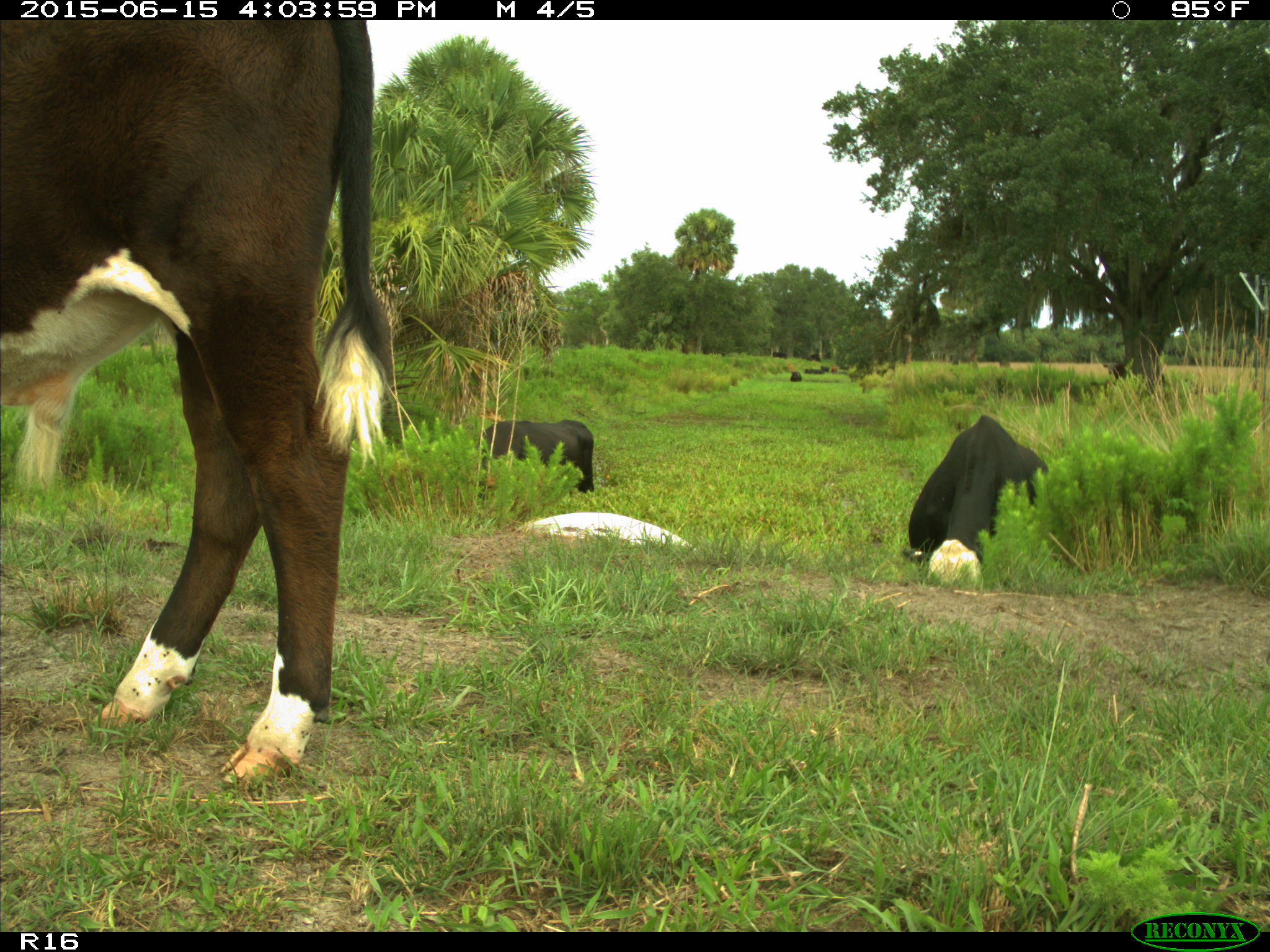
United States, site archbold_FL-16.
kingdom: Animalia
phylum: Chordata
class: Mammalia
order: Artiodactyla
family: Bovidae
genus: Bos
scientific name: Bos taurus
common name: domestic cow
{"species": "Bos taurus (domestic cow)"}